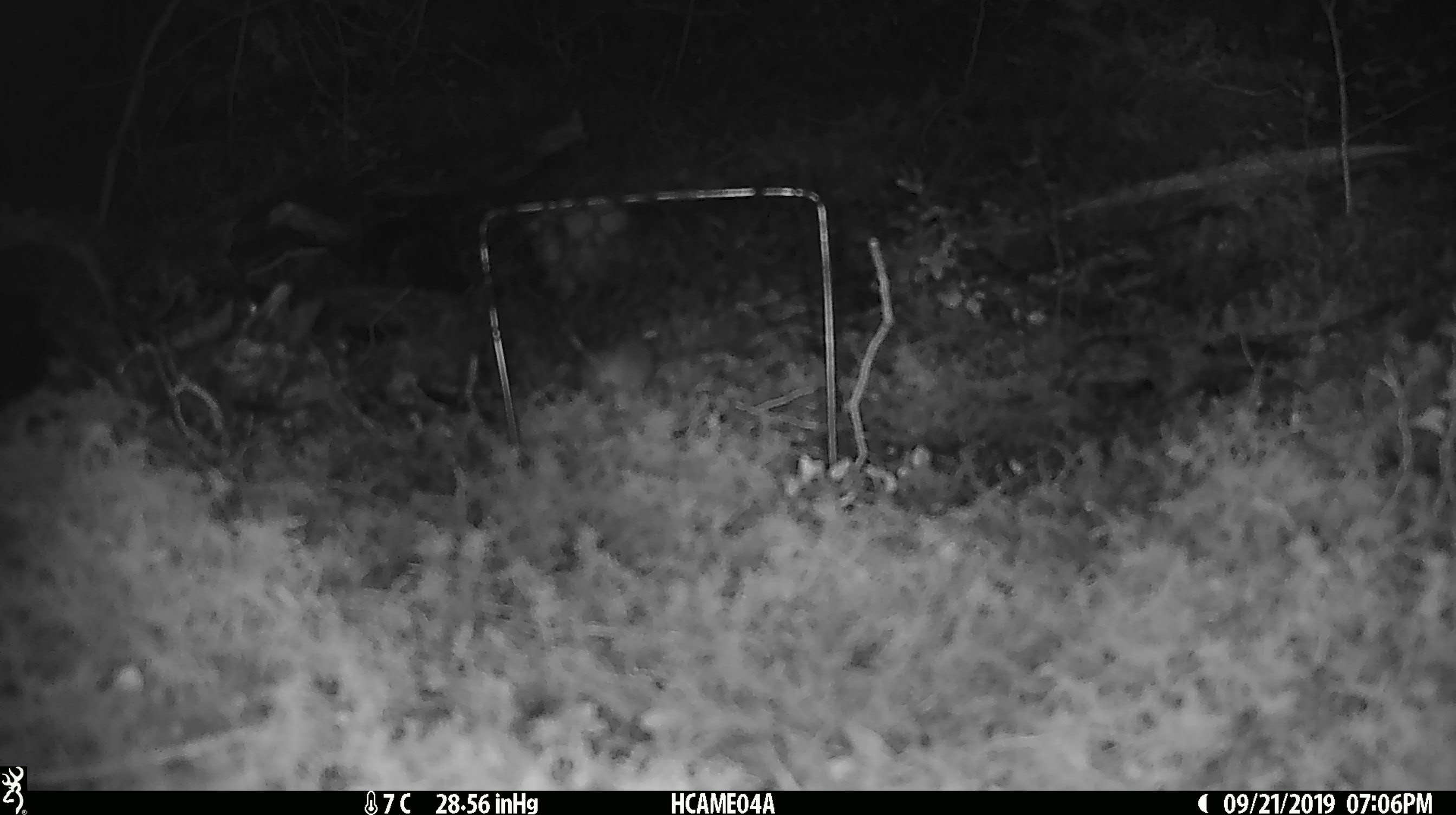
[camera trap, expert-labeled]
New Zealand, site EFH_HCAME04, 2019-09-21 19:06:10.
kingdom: Animalia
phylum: Chordata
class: Mammalia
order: Rodentia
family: Muridae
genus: Mus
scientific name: Mus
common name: mouse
Mouse (Mus).